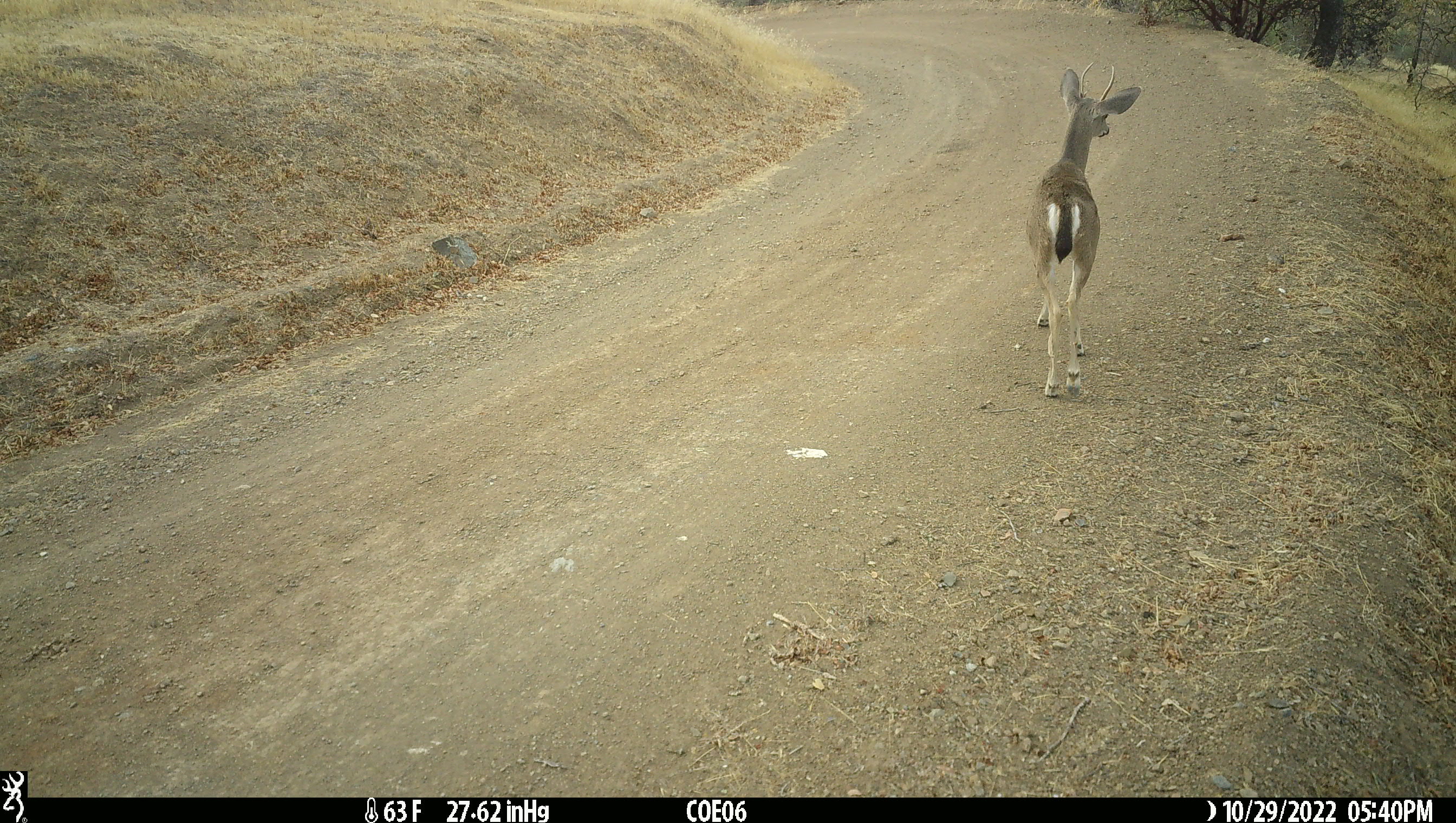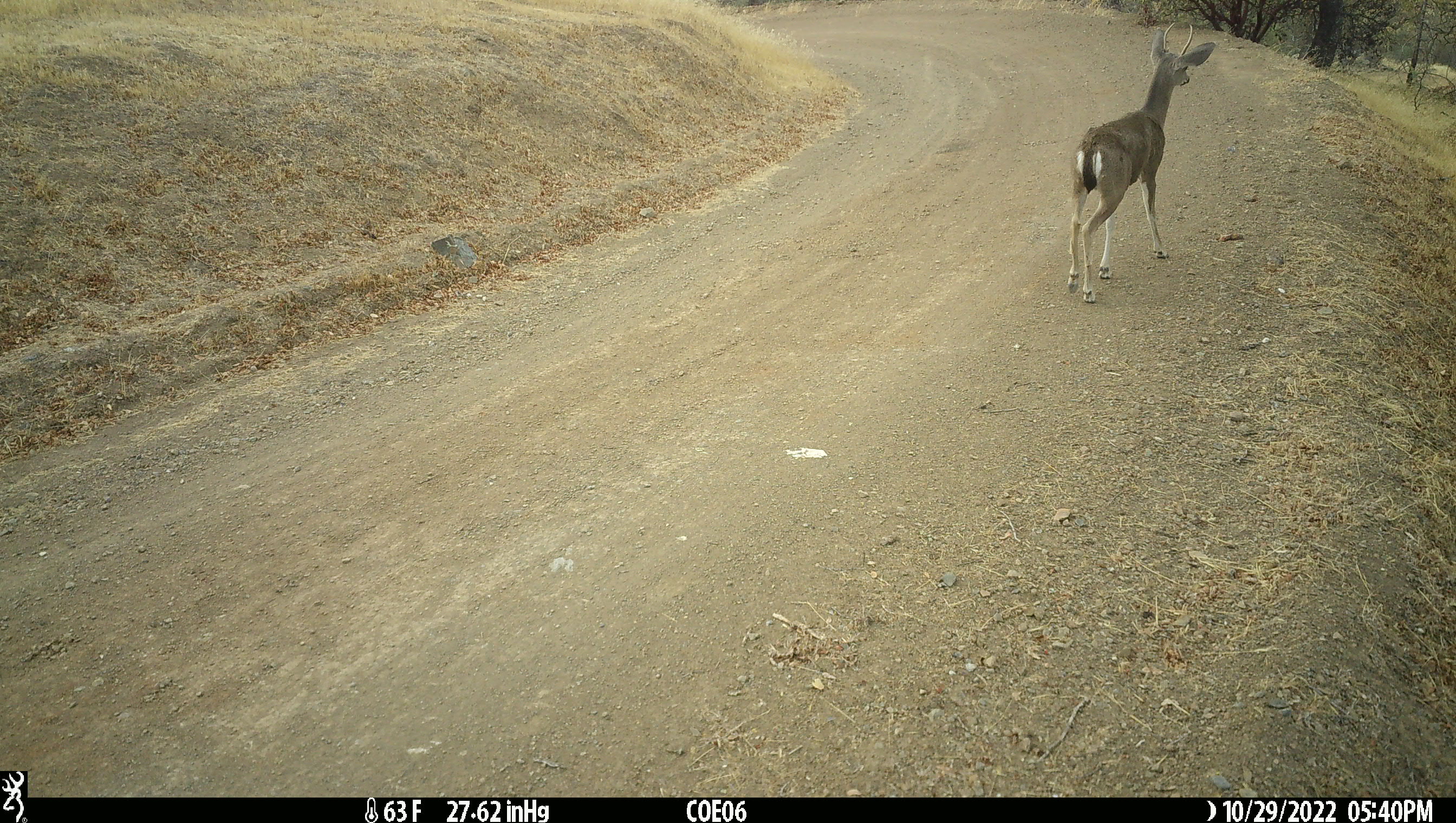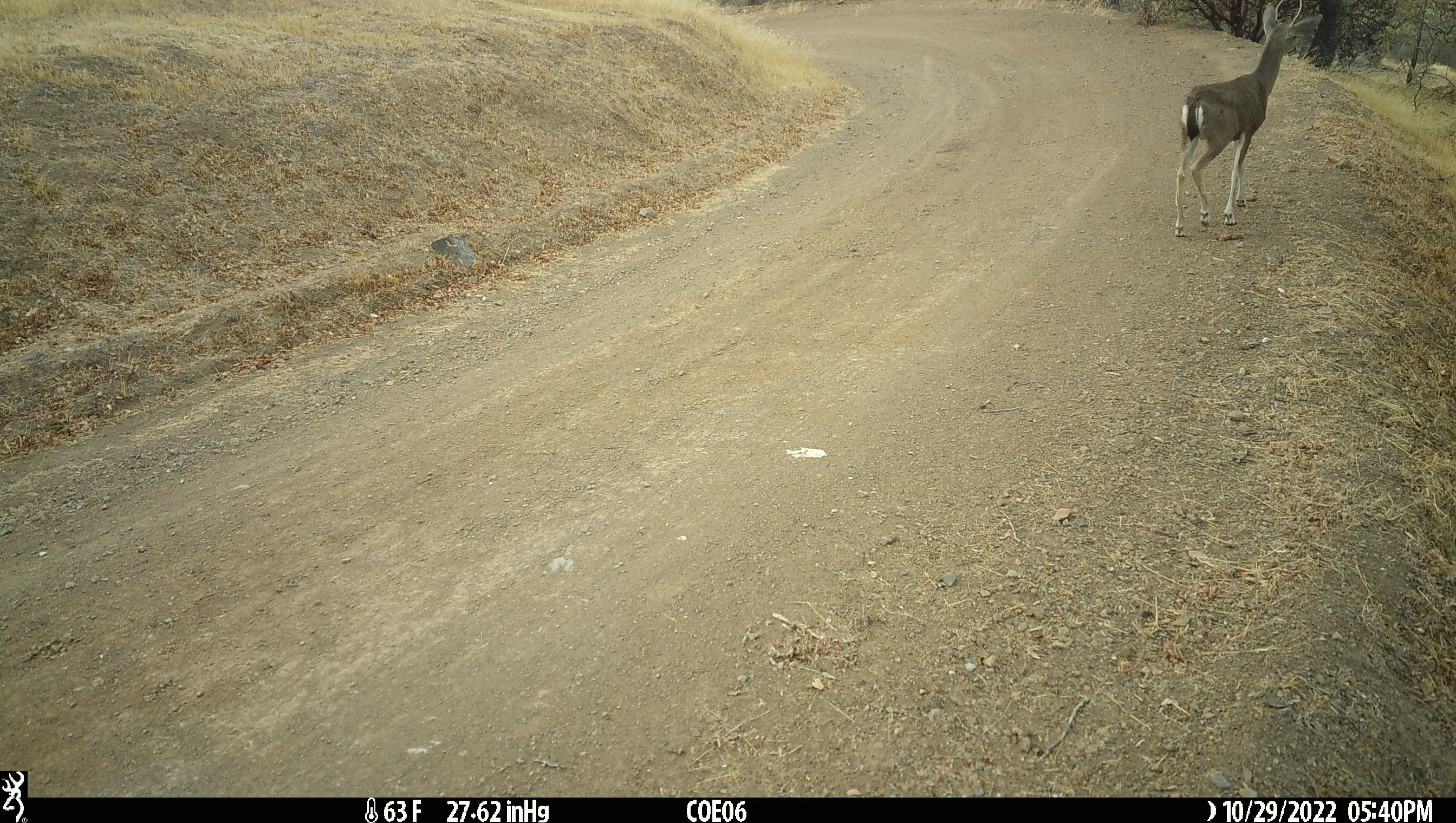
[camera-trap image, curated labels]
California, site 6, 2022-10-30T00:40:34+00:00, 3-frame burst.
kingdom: Animalia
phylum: Chordata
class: Mammalia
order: Artiodactyla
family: Cervidae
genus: Odocoileus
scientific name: Odocoileus hemionus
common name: mule deer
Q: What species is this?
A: Mule deer (Odocoileus hemionus).